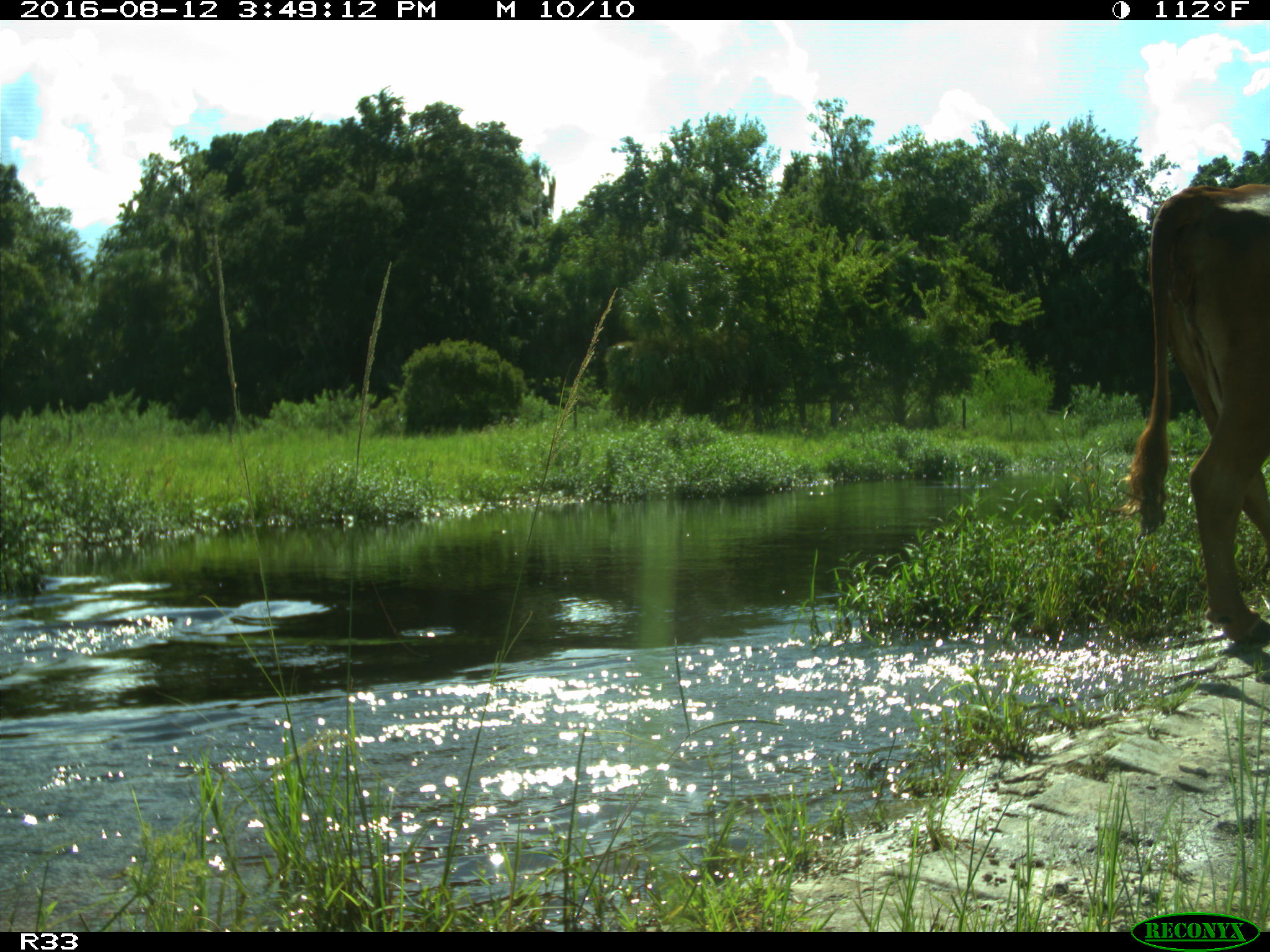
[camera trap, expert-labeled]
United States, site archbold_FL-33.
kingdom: Animalia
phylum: Chordata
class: Mammalia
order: Artiodactyla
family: Bovidae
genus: Bos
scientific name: Bos taurus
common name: domestic cow